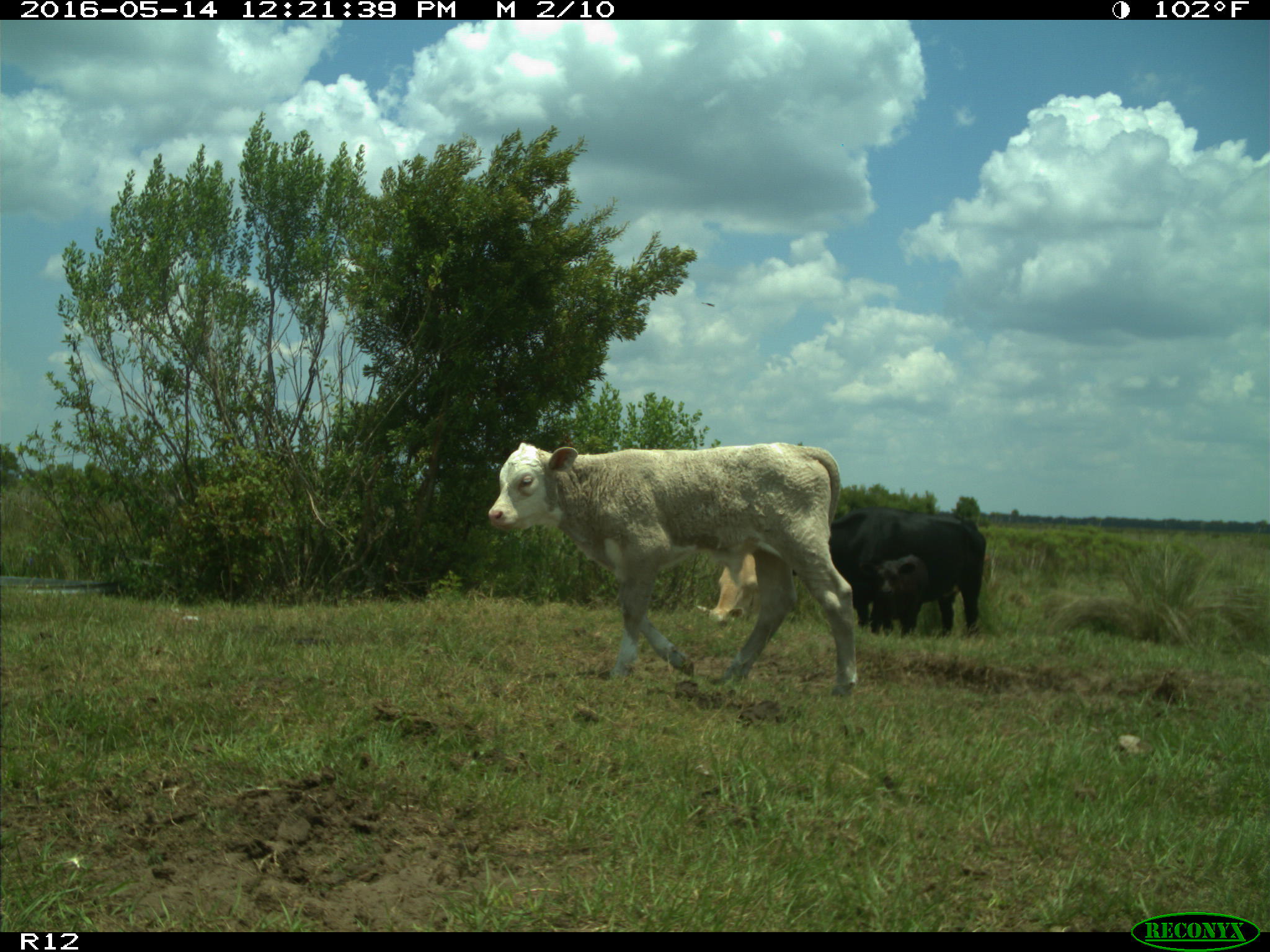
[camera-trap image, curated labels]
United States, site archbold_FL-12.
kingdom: Animalia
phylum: Chordata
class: Mammalia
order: Artiodactyla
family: Bovidae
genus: Bos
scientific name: Bos taurus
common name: domestic cow